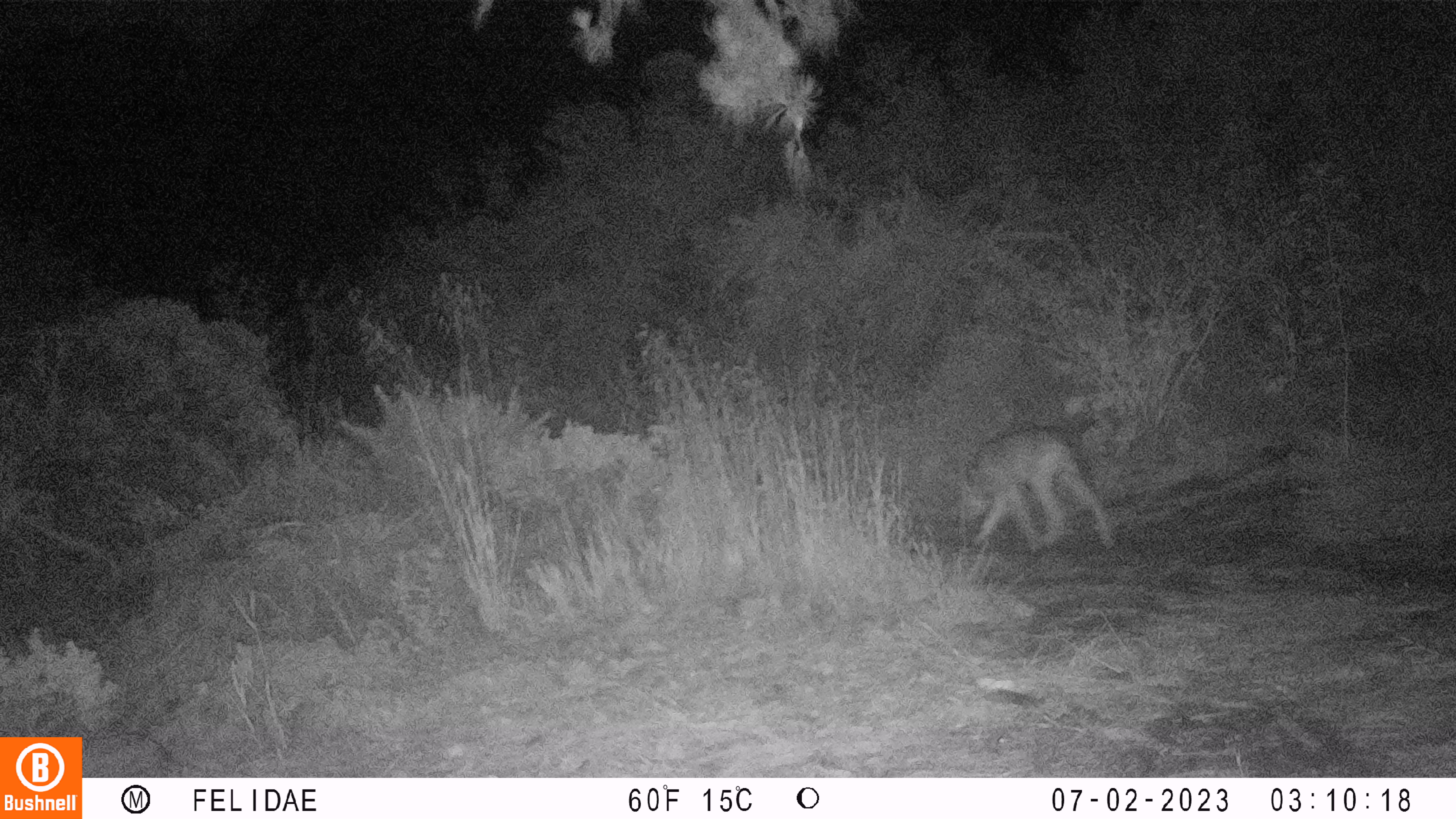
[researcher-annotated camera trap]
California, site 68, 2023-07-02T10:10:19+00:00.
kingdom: Animalia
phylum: Chordata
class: Mammalia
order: Carnivora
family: Canidae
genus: Canis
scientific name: Canis latrans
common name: coyote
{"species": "coyote (Canis latrans)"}